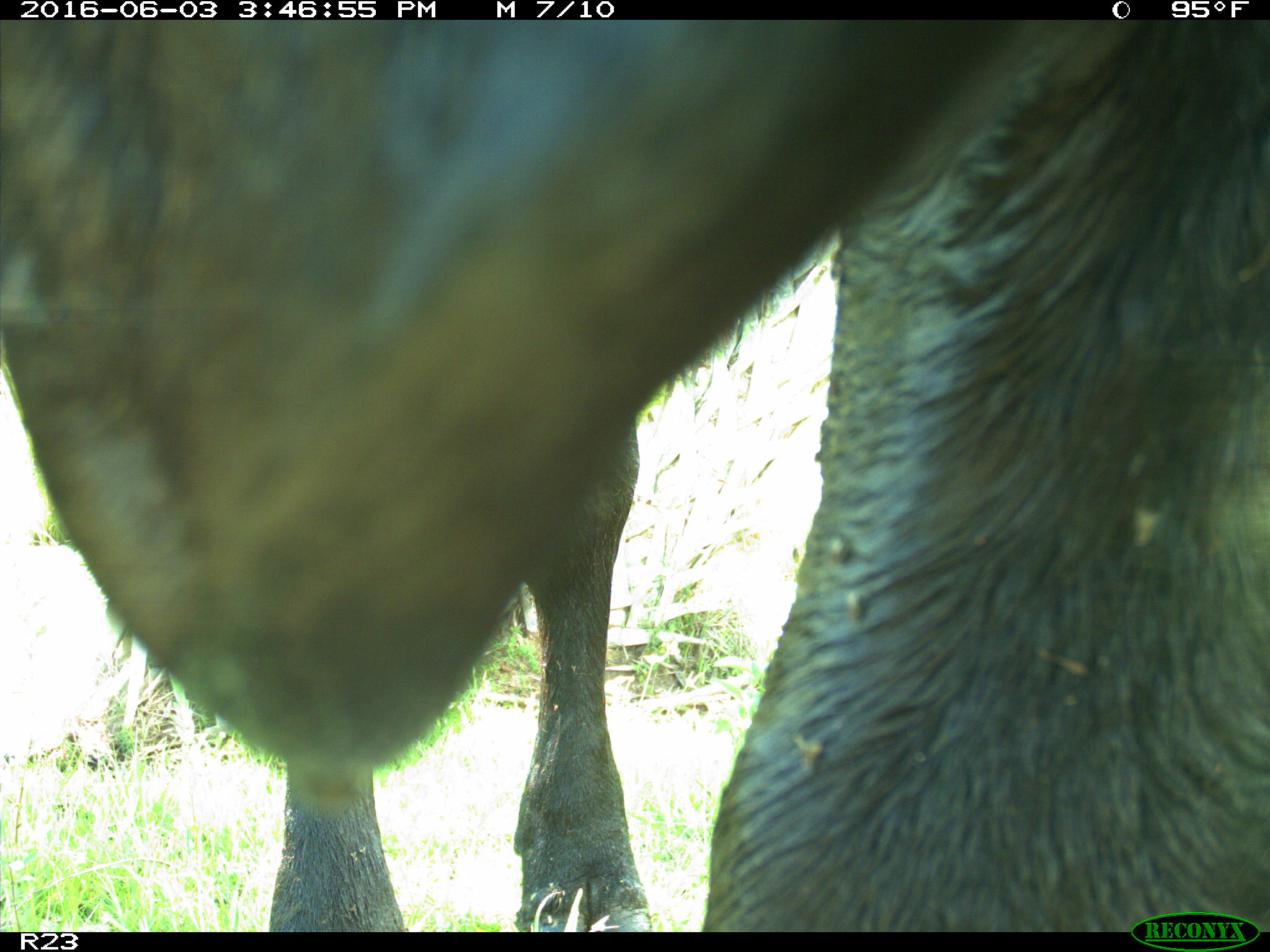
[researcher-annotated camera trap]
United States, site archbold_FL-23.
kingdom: Animalia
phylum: Chordata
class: Mammalia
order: Artiodactyla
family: Bovidae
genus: Bos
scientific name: Bos taurus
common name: domestic cow